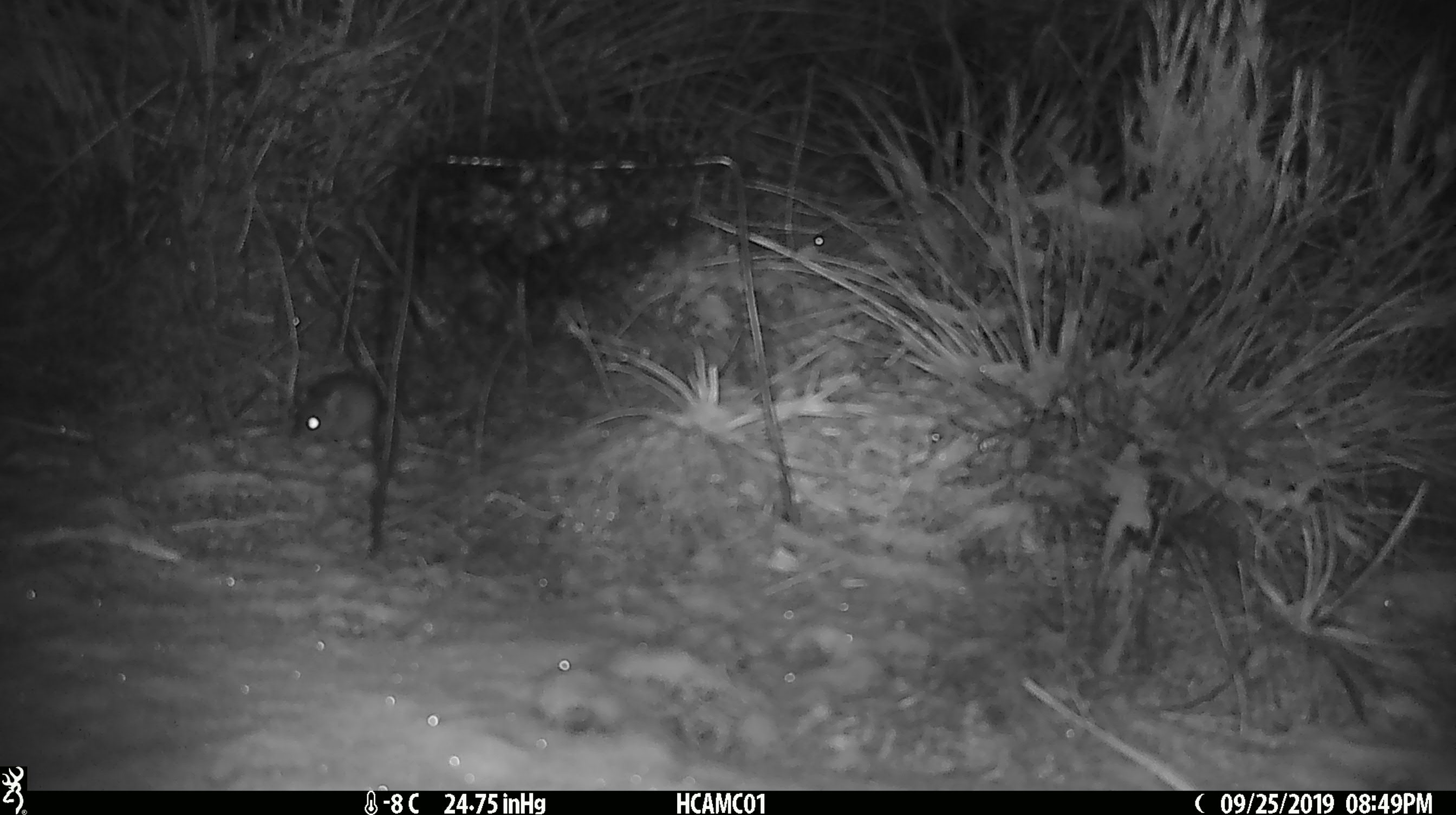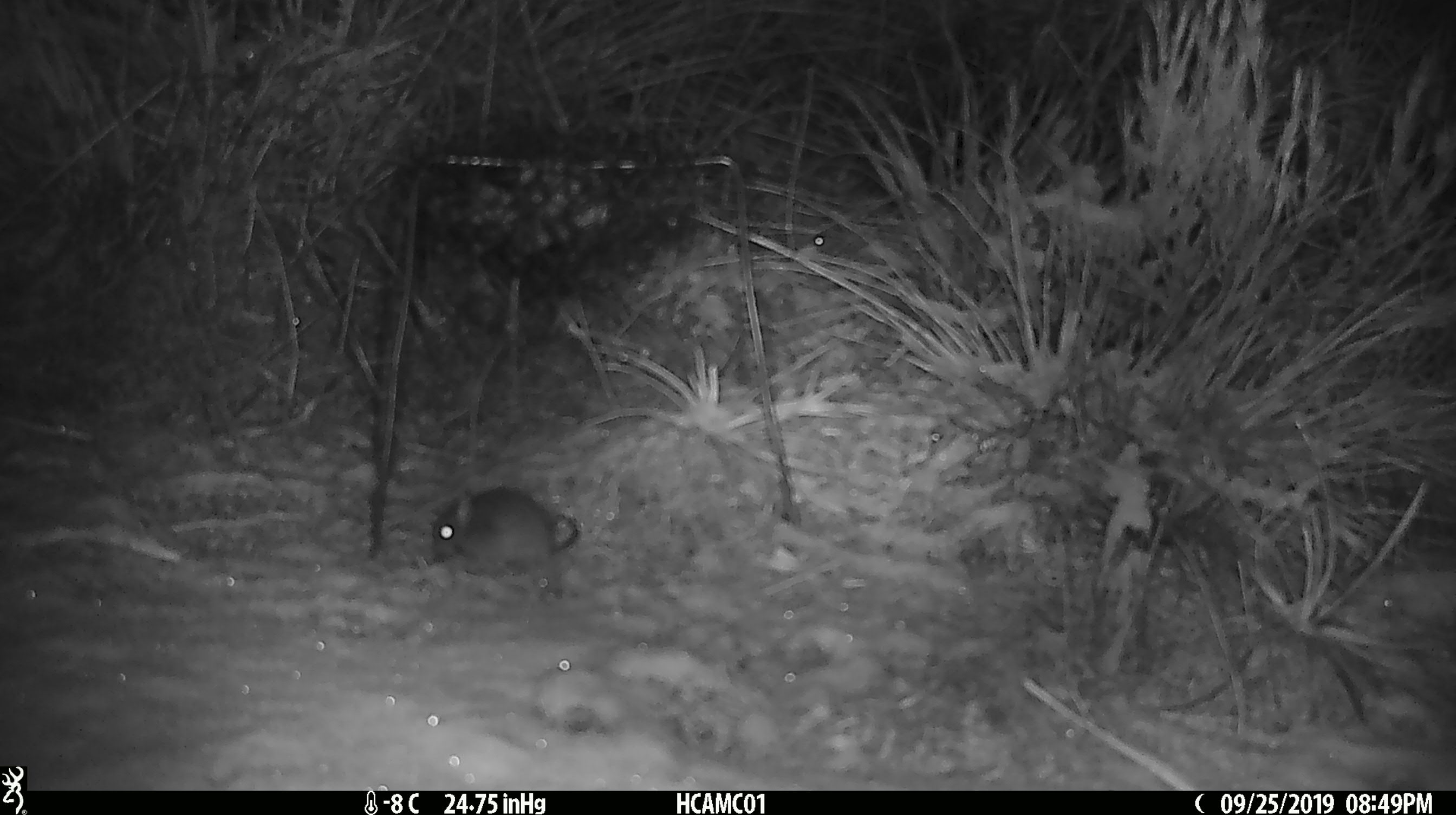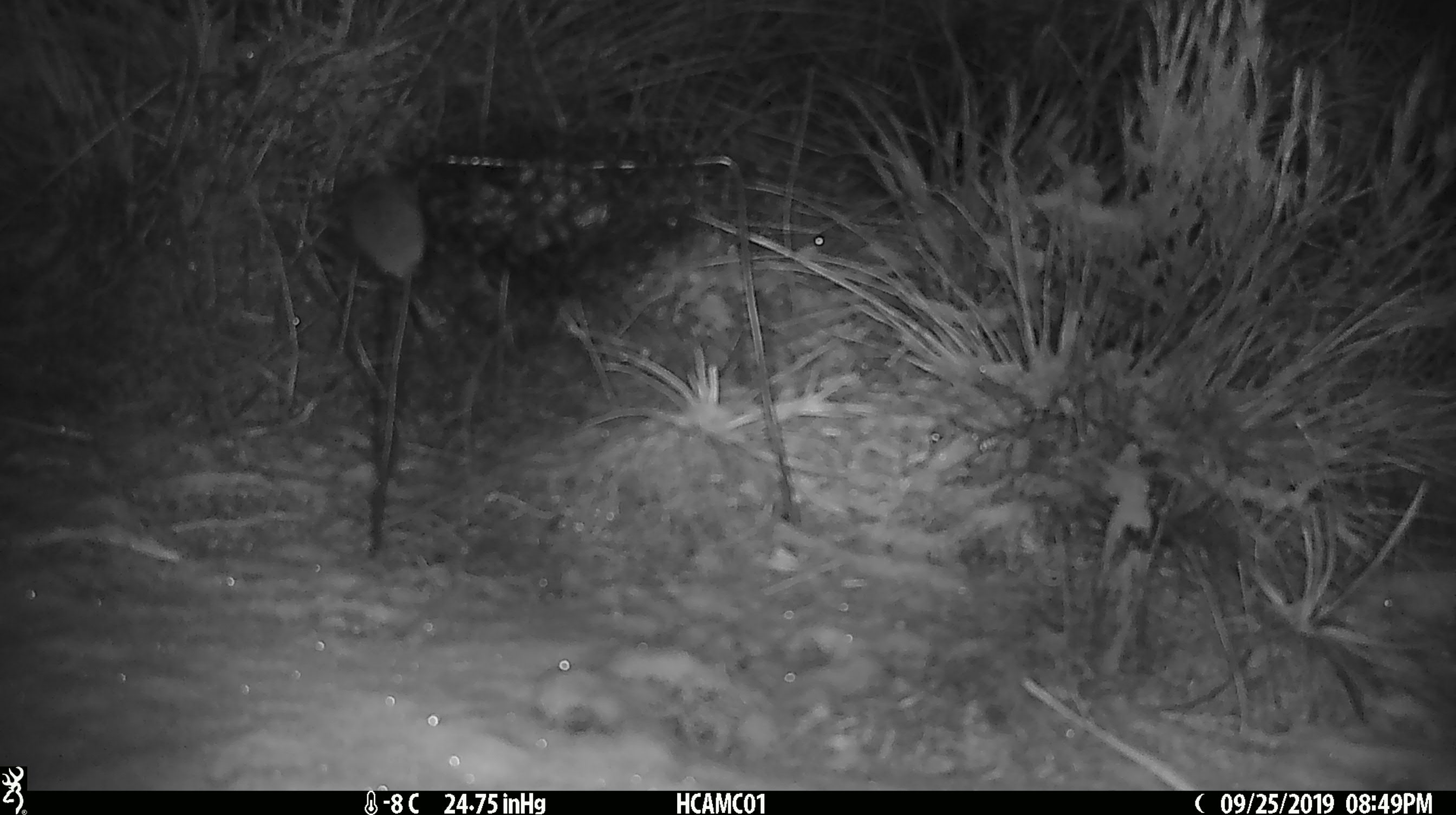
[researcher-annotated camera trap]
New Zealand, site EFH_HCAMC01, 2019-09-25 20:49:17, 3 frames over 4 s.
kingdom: Animalia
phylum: Chordata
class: Mammalia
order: Rodentia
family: Muridae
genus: Mus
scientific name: Mus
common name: mouse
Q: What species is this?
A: Mouse (Mus).